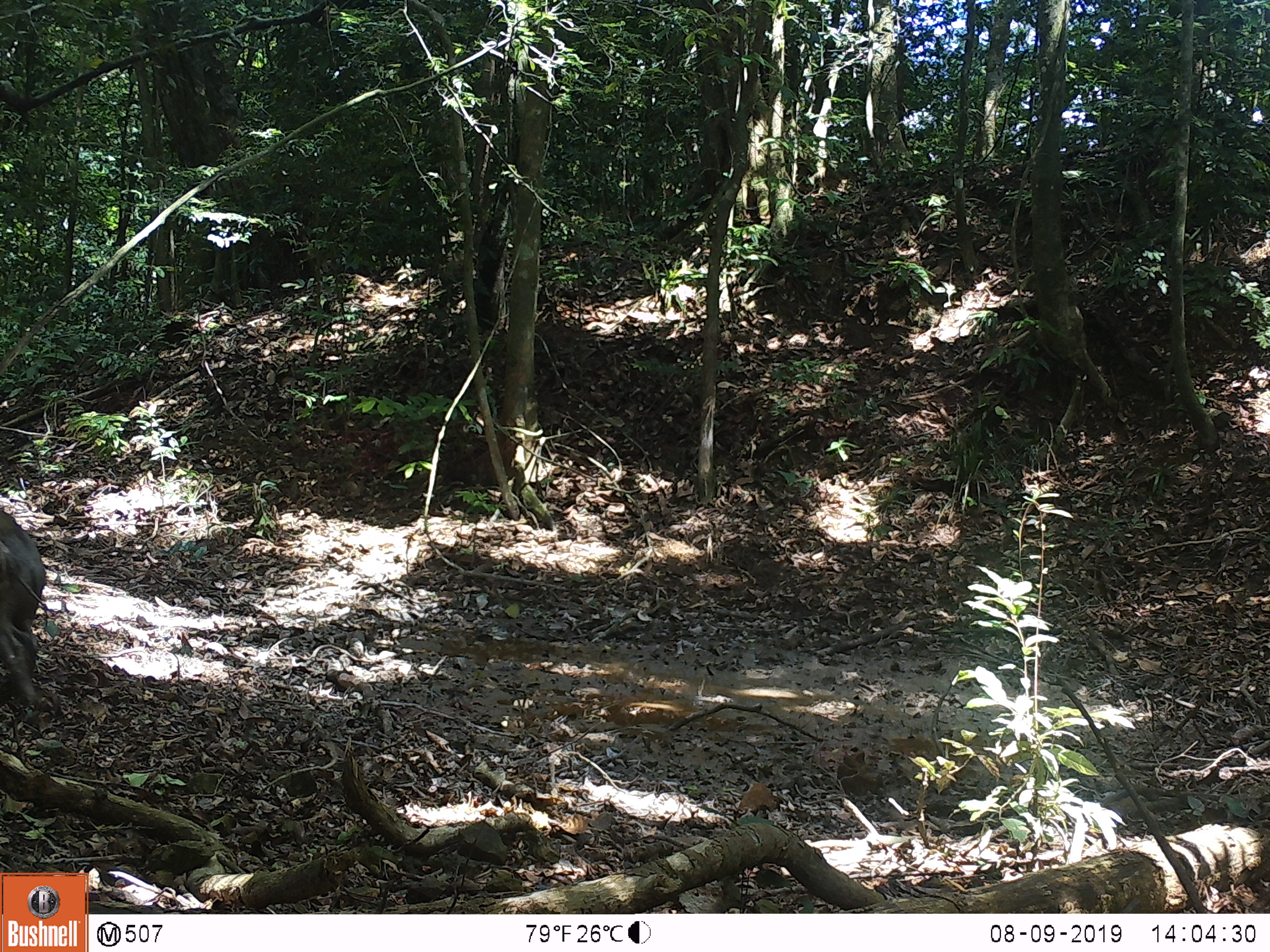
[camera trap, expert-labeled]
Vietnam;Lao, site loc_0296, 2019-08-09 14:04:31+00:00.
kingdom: Animalia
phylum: Chordata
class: Mammalia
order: Artiodactyla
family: Suidae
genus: Sus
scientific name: Sus scrofa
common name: eurasian wild pig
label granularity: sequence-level